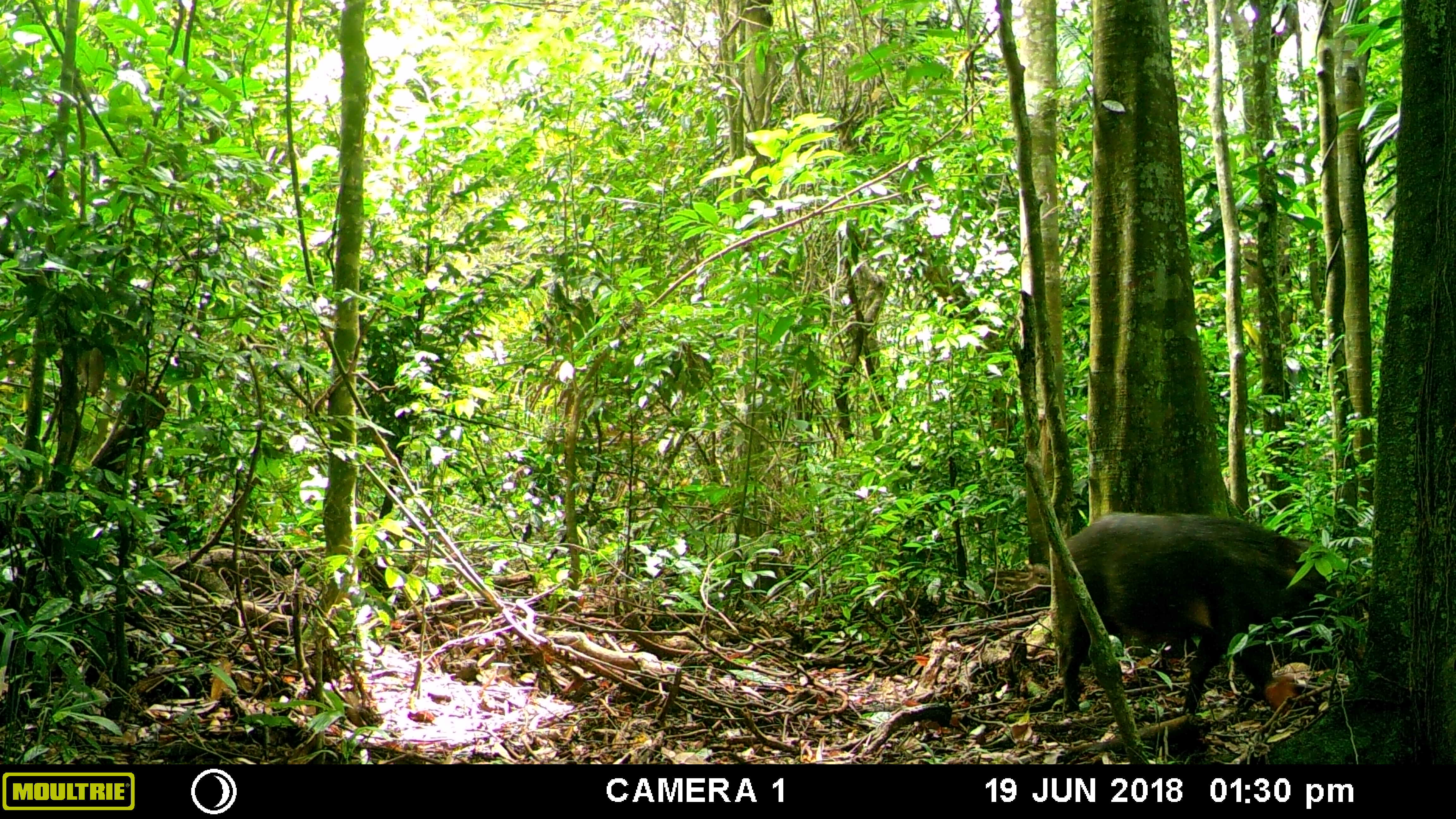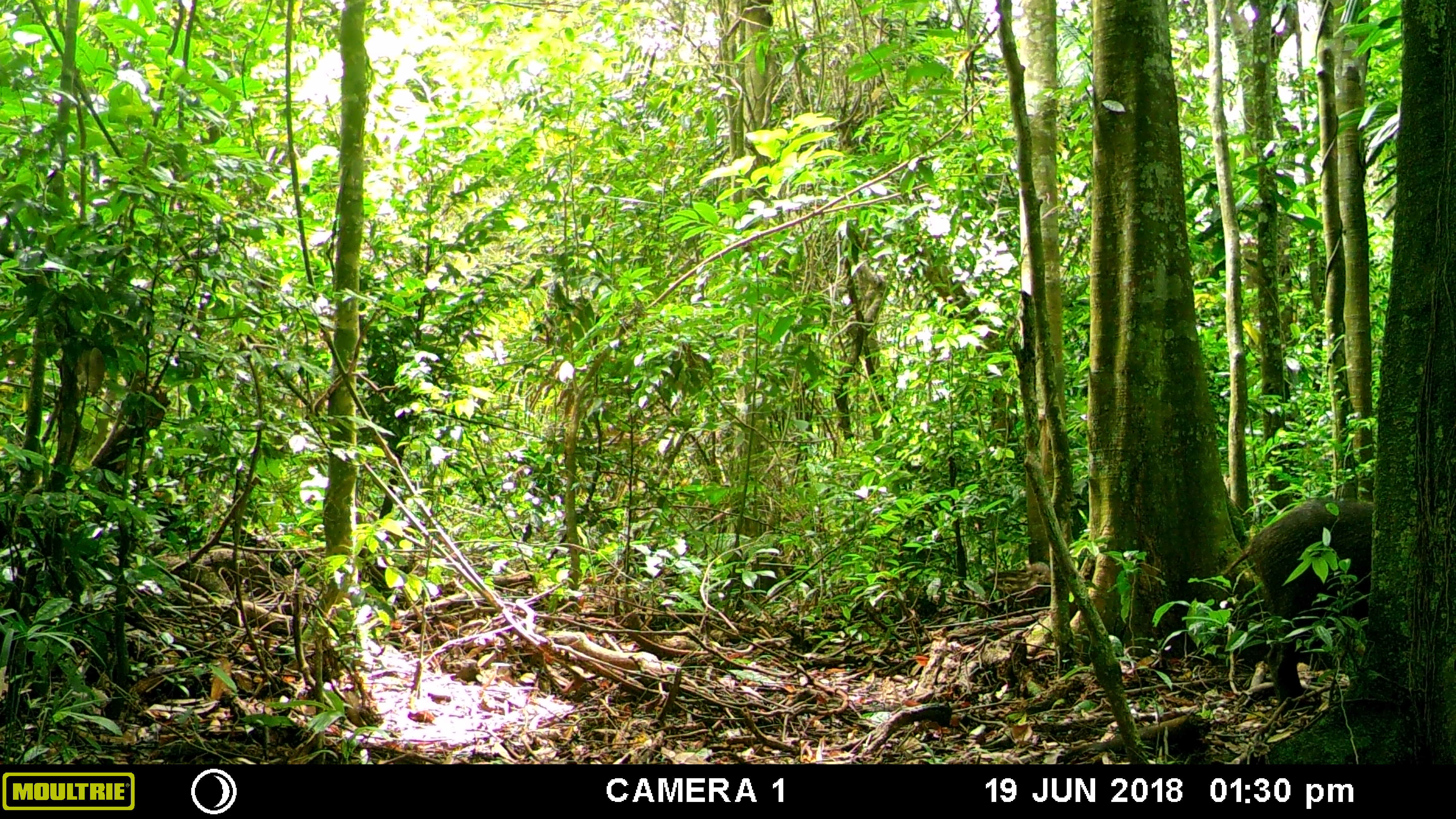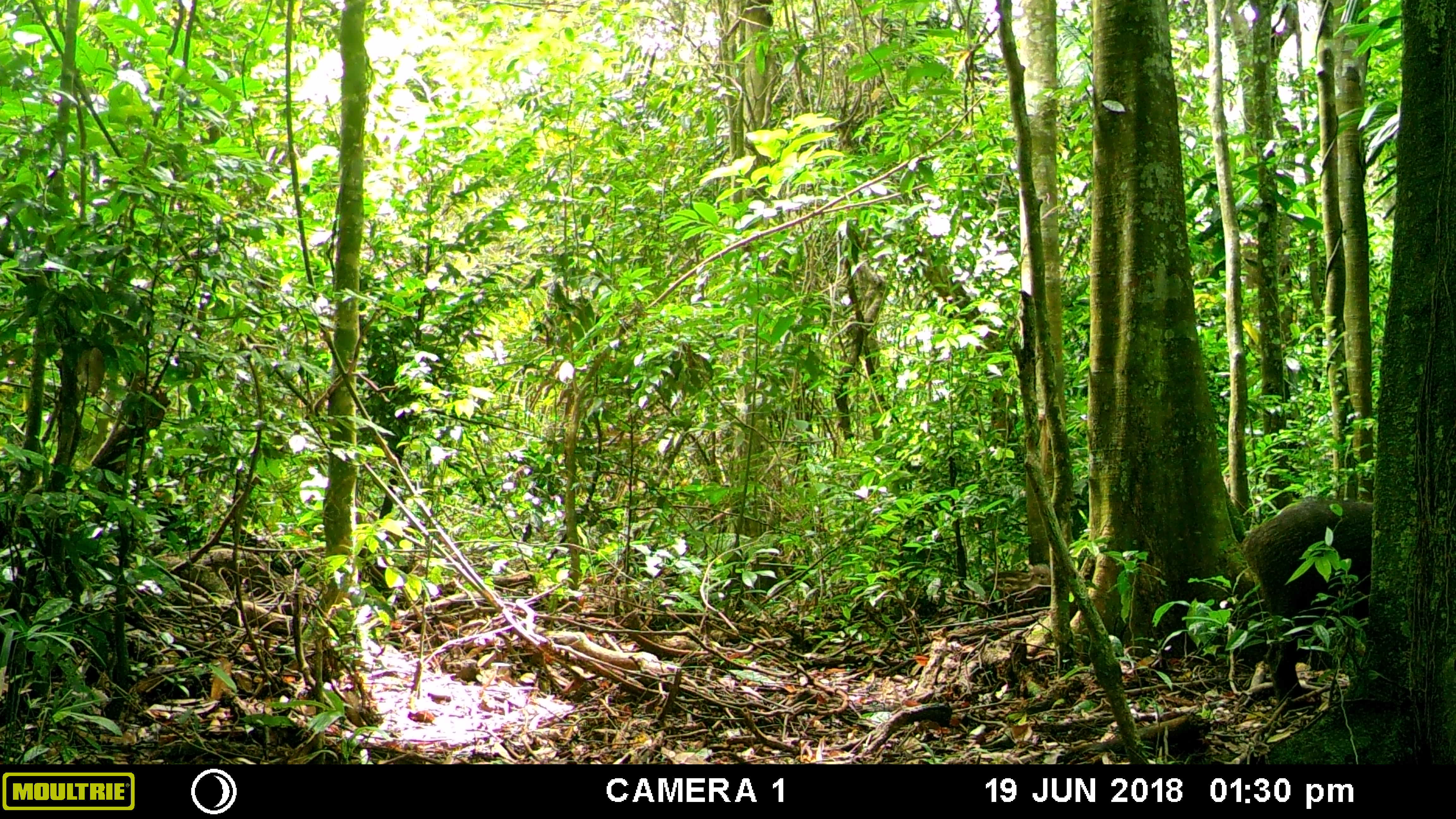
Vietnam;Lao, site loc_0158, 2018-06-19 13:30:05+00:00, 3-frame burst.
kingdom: Animalia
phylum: Chordata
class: Mammalia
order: Artiodactyla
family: Suidae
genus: Sus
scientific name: Sus scrofa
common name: eurasian wild pig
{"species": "eurasian wild pig (Sus scrofa)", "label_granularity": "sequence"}